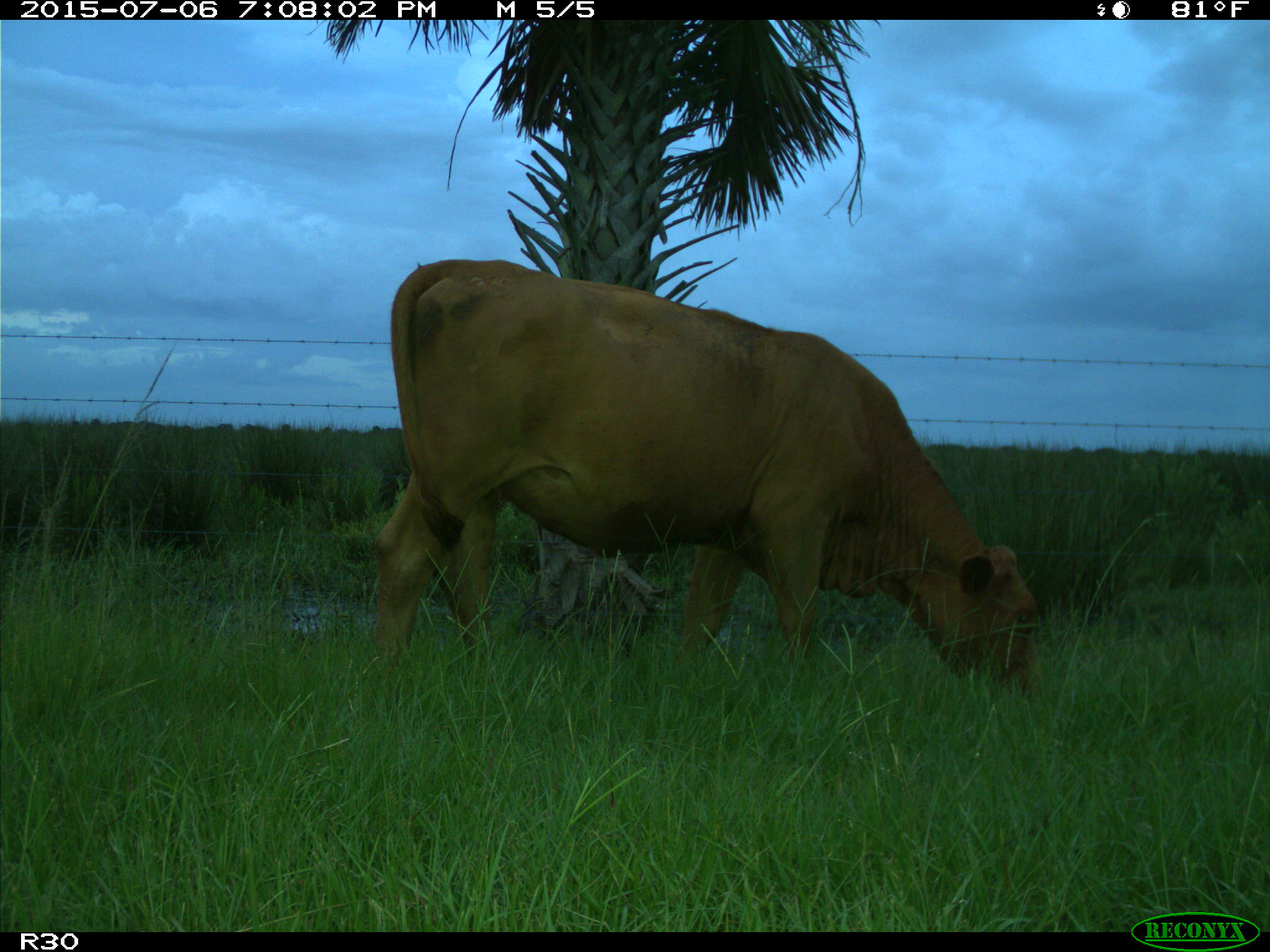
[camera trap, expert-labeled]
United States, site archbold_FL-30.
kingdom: Animalia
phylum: Chordata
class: Mammalia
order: Artiodactyla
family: Bovidae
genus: Bos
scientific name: Bos taurus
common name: domestic cow